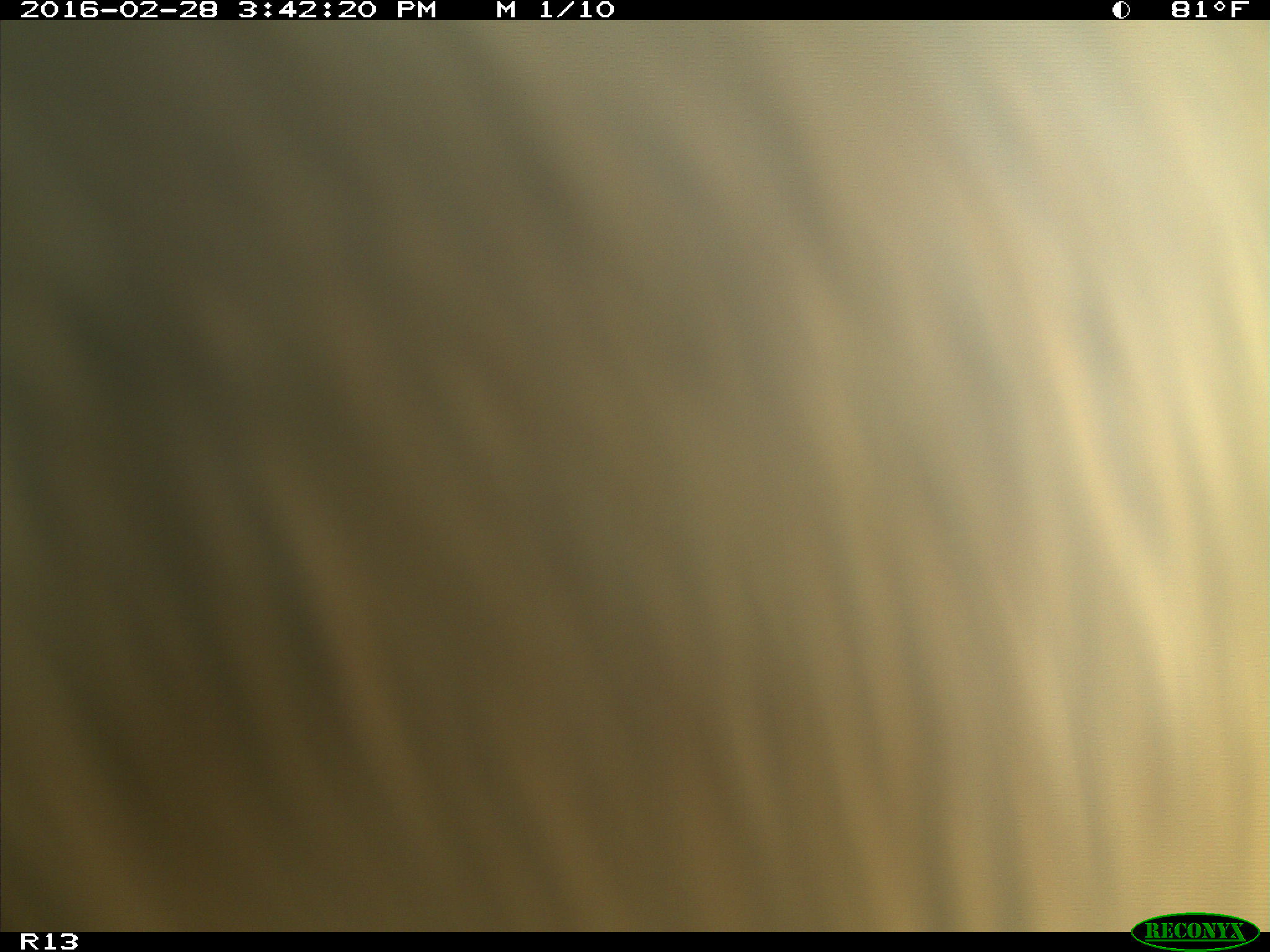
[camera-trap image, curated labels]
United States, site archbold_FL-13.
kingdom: Animalia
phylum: Chordata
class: Mammalia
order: Artiodactyla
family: Bovidae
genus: Bos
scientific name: Bos taurus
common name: domestic cow